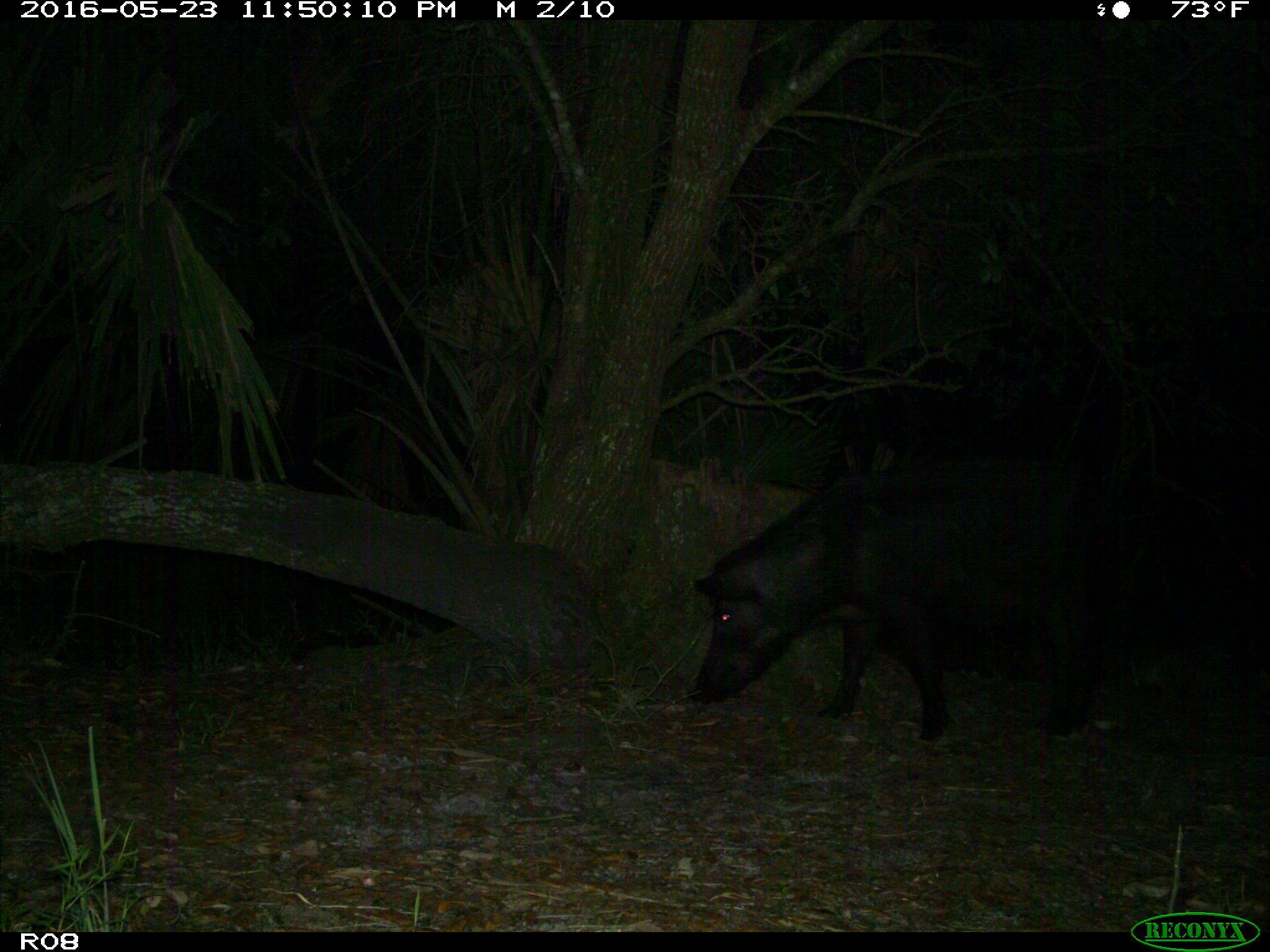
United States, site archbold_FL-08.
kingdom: Animalia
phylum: Chordata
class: Mammalia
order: Artiodactyla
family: Suidae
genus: Sus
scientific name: Sus scrofa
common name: wild boar